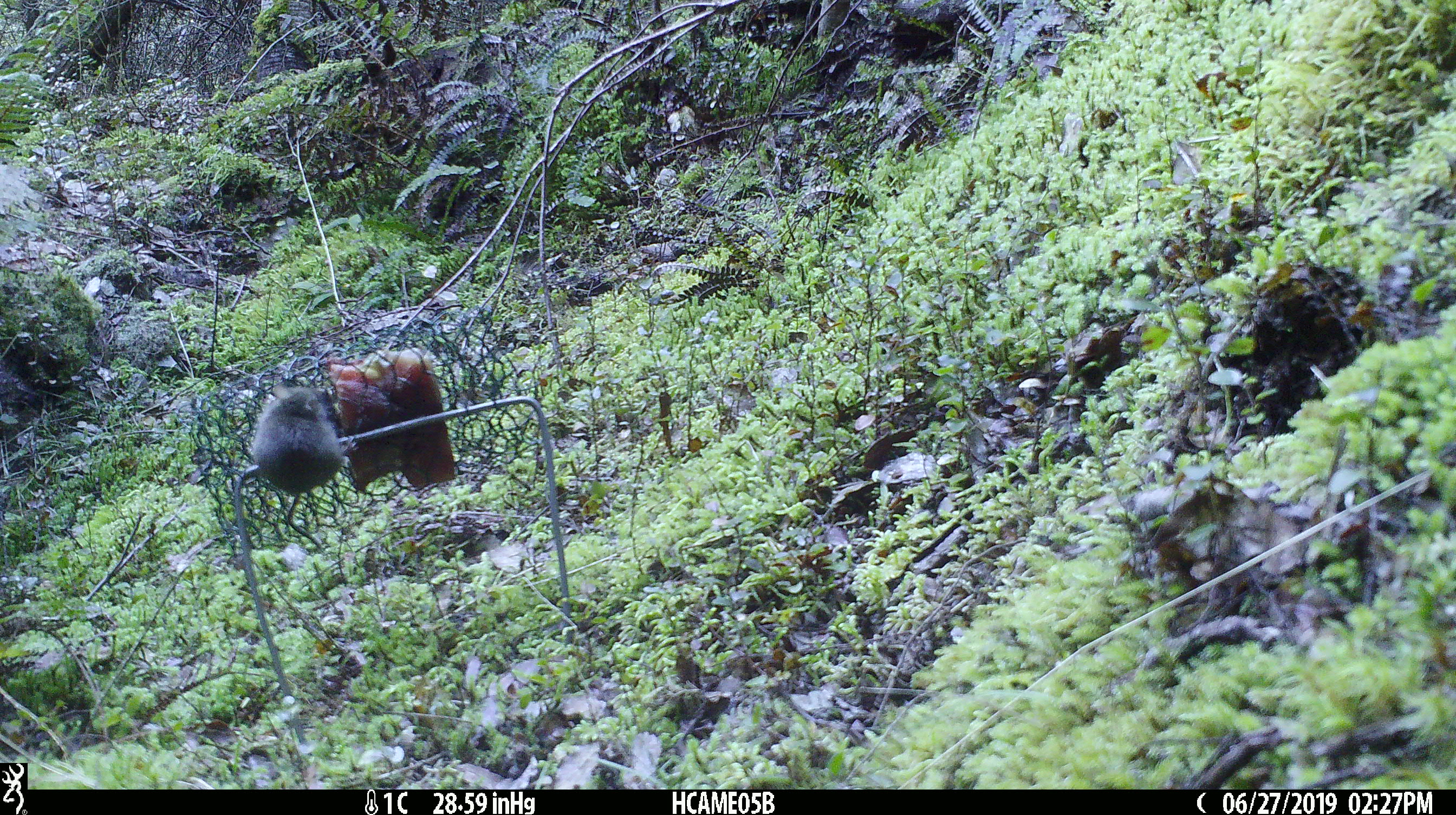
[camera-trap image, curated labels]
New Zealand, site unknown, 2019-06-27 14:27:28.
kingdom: Animalia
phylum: Chordata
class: Mammalia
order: Rodentia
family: Muridae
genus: Mus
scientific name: Mus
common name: mouse